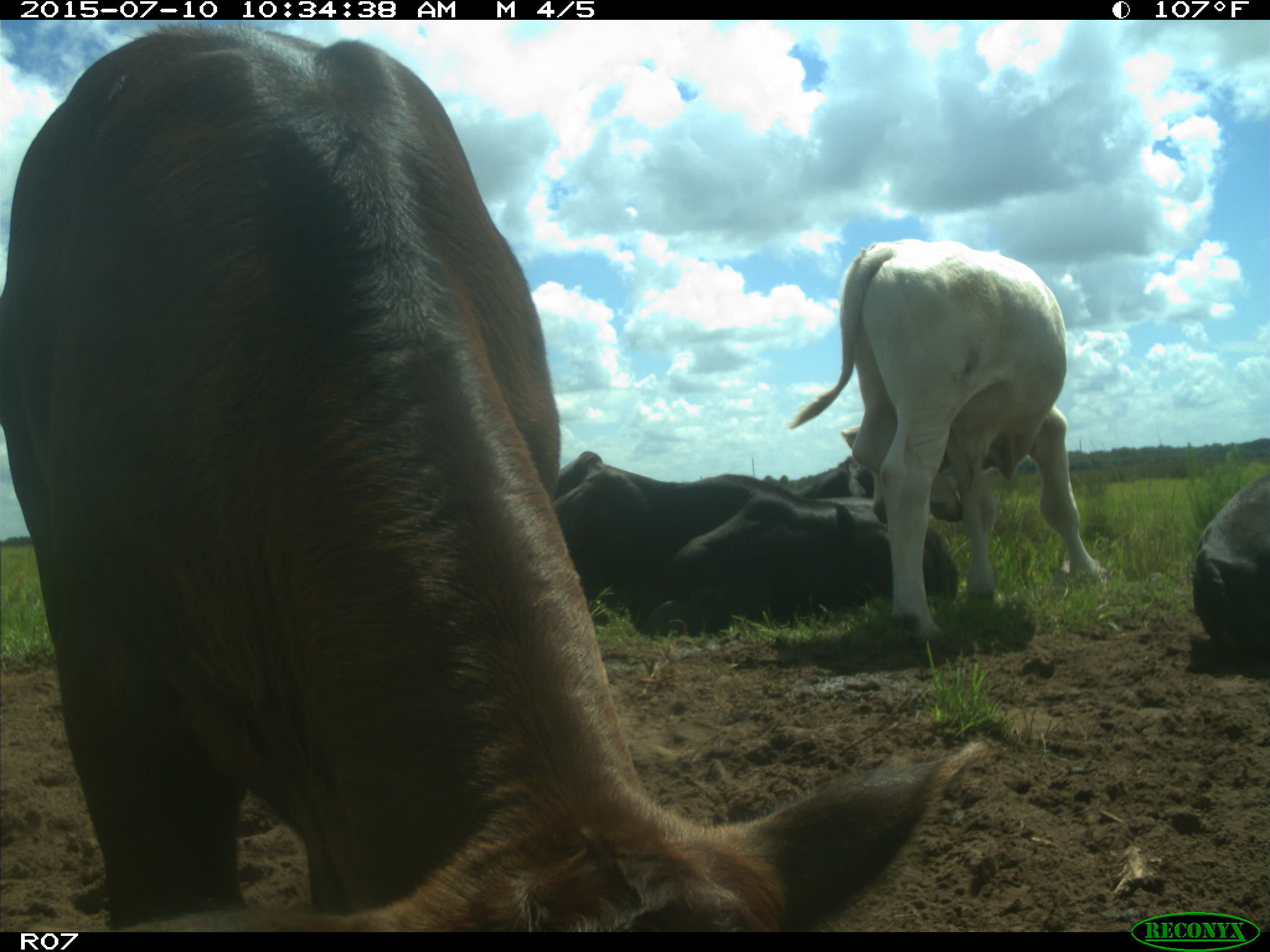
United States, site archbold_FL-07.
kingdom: Animalia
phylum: Chordata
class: Mammalia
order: Artiodactyla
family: Bovidae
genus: Bos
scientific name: Bos taurus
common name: domestic cow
Bos taurus (domestic cow).